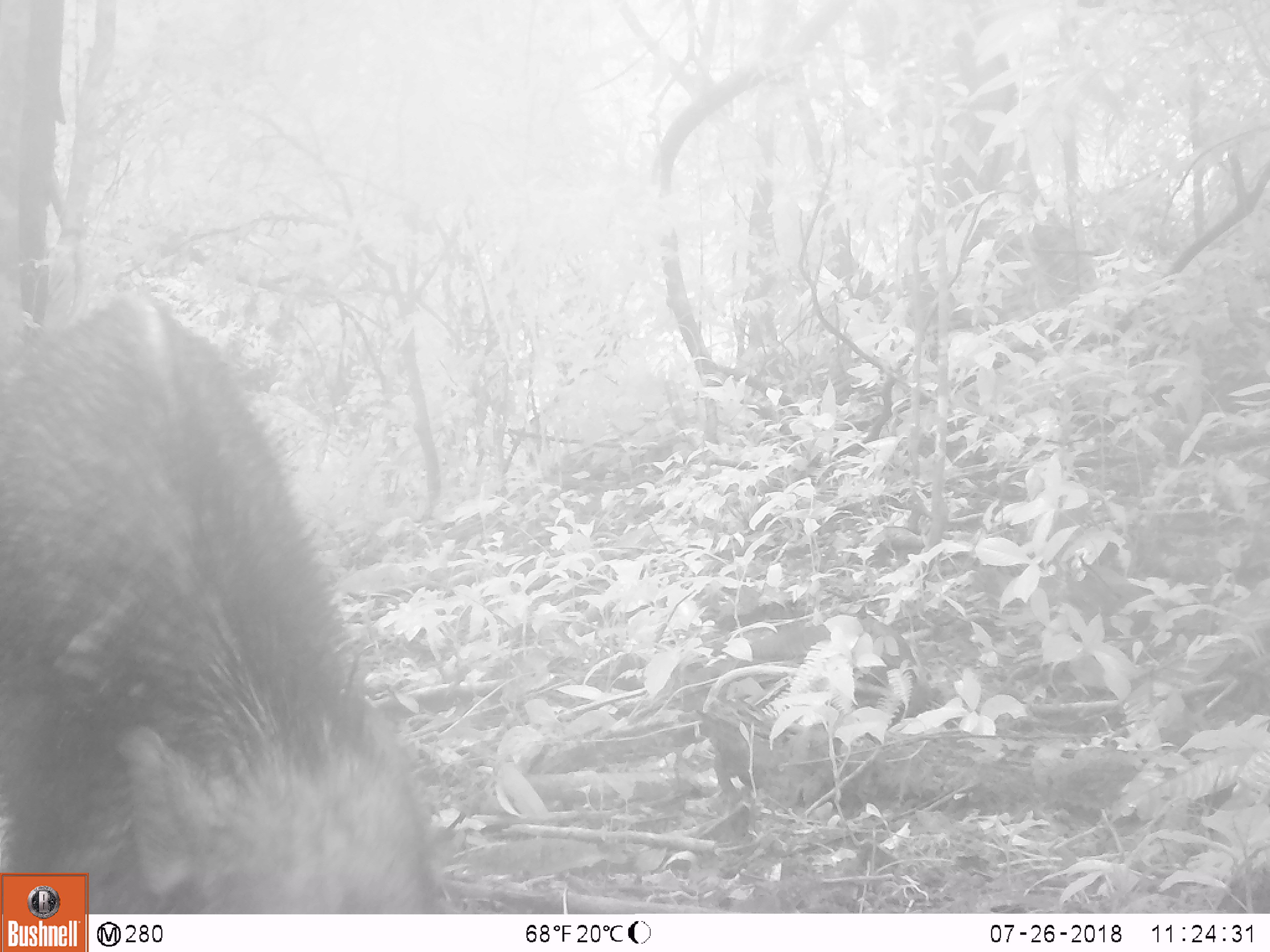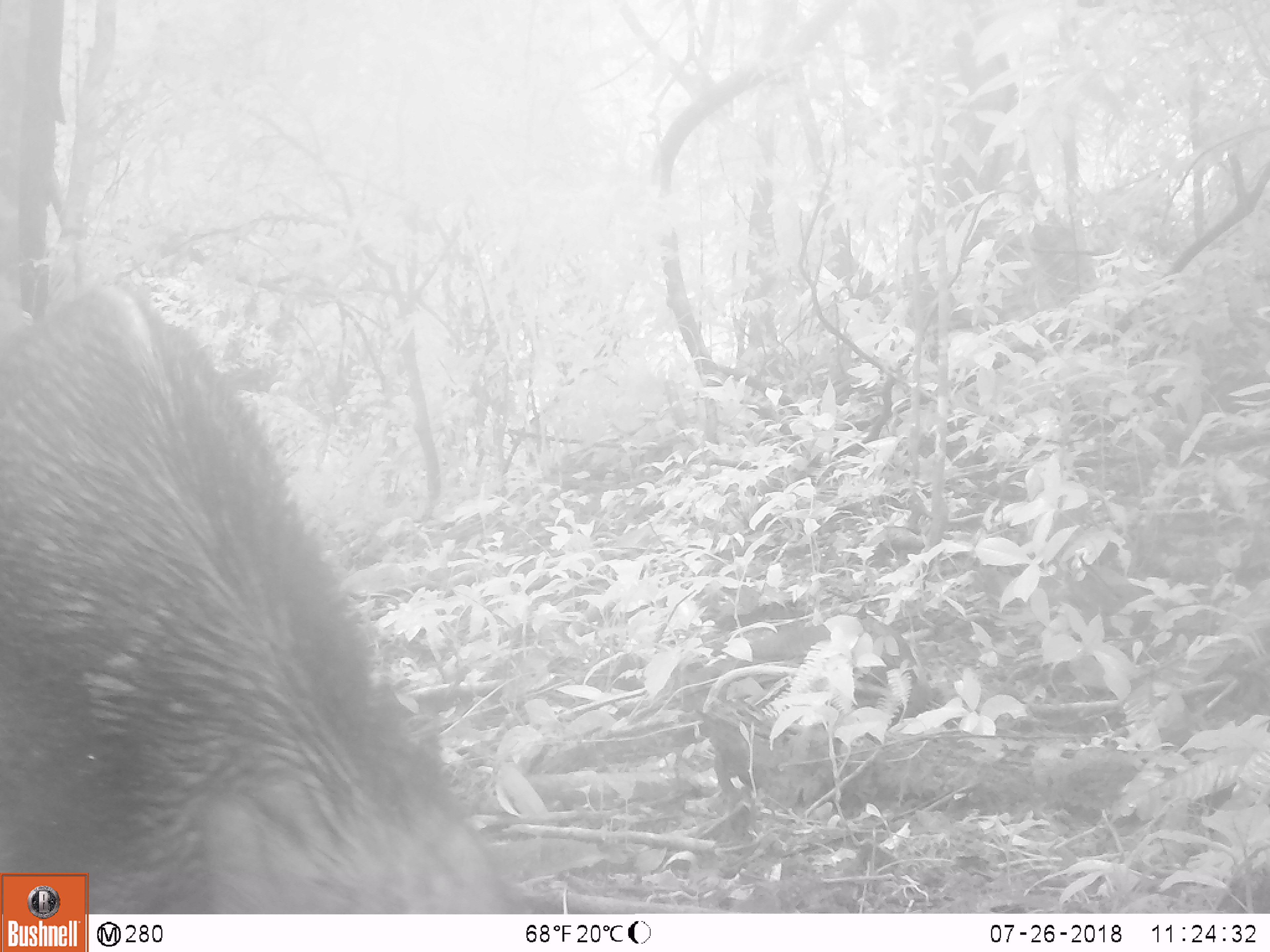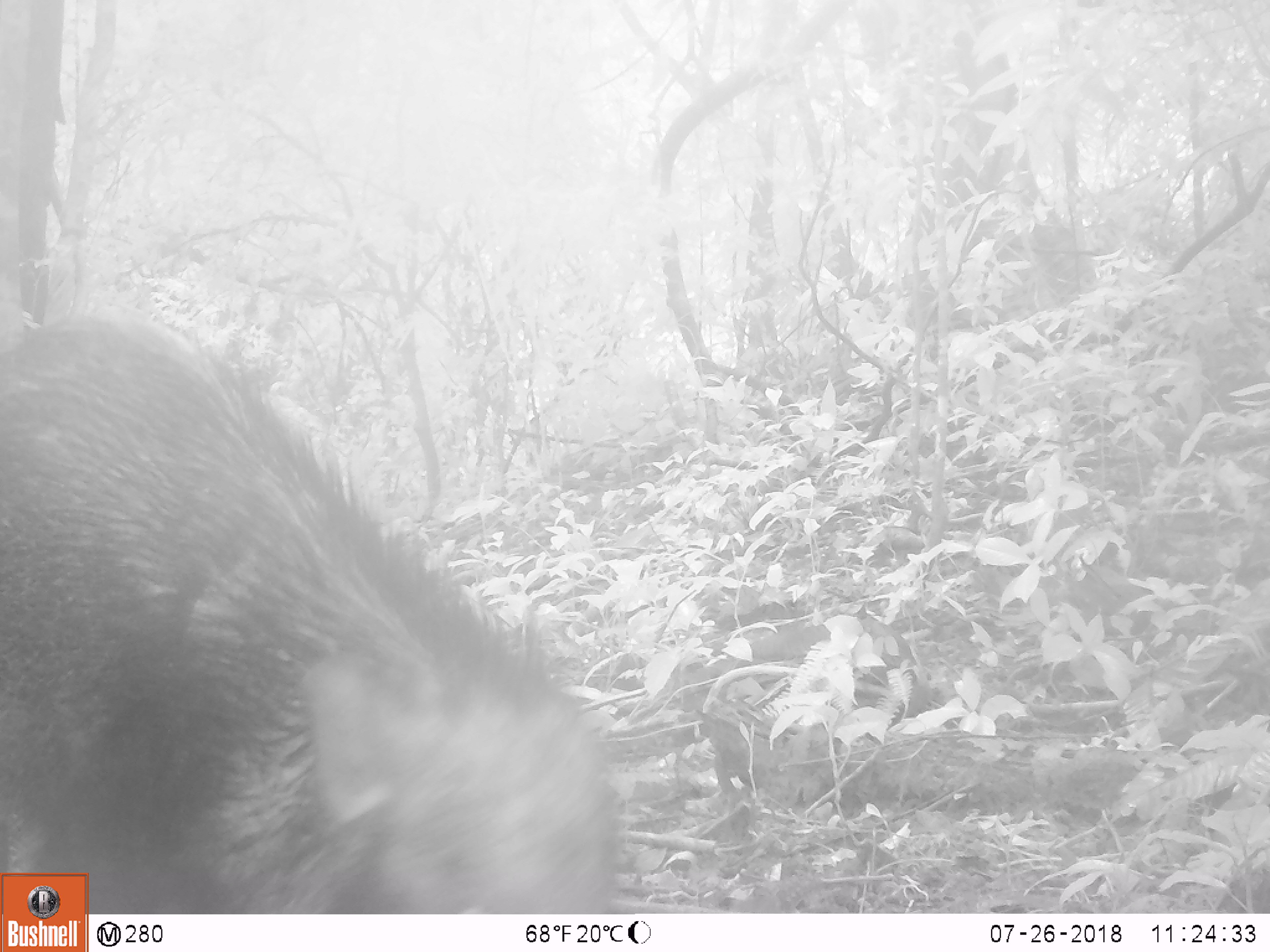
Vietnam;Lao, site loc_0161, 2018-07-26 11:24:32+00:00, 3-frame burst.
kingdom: Animalia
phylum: Chordata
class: Mammalia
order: Artiodactyla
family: Suidae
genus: Sus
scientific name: Sus scrofa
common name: eurasian wild pig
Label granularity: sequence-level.